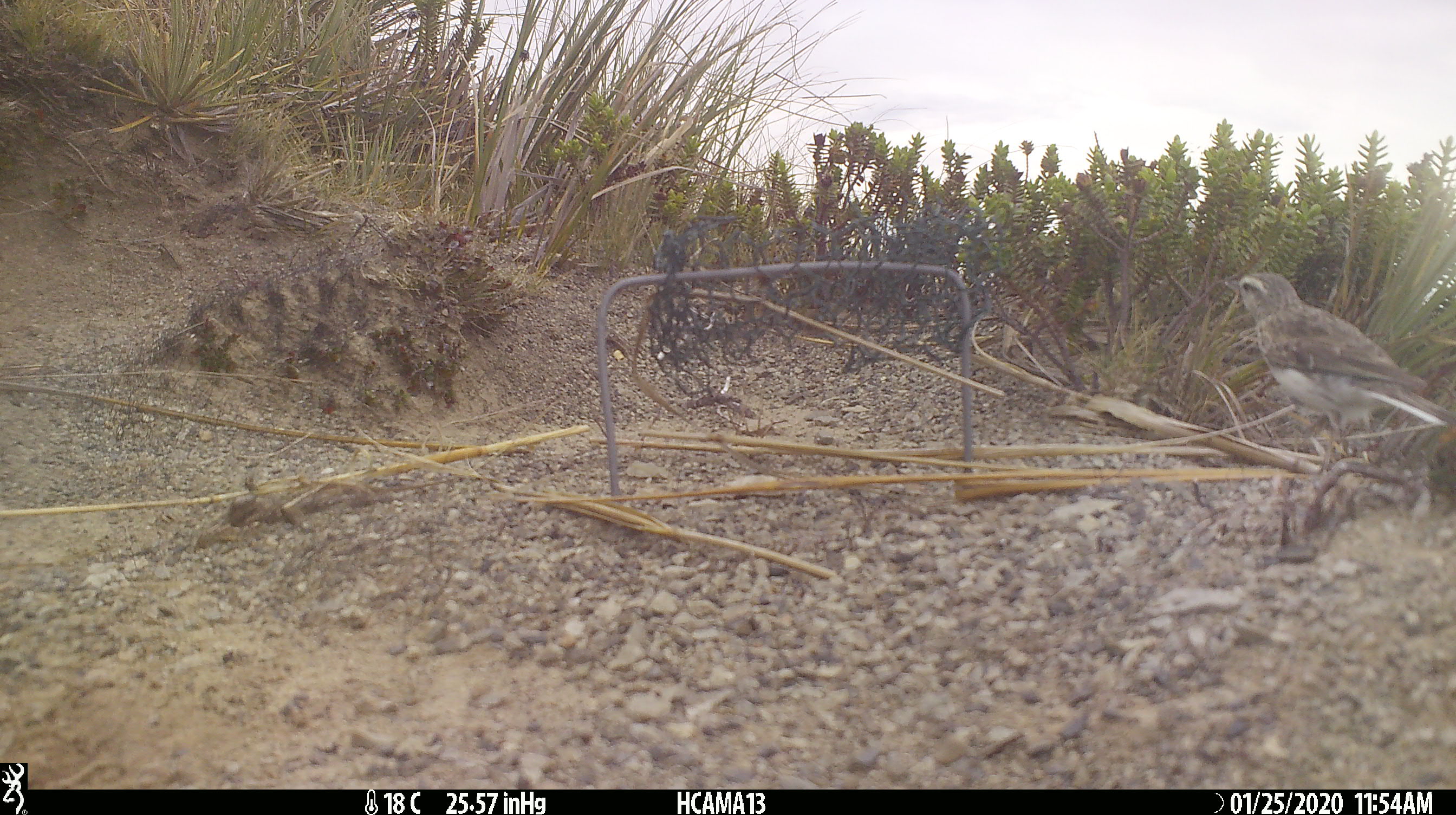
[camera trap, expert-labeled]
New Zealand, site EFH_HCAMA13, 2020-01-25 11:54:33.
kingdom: Animalia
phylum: Chordata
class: Aves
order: Passeriformes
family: Motacillidae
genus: Anthus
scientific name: Anthus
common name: pipit